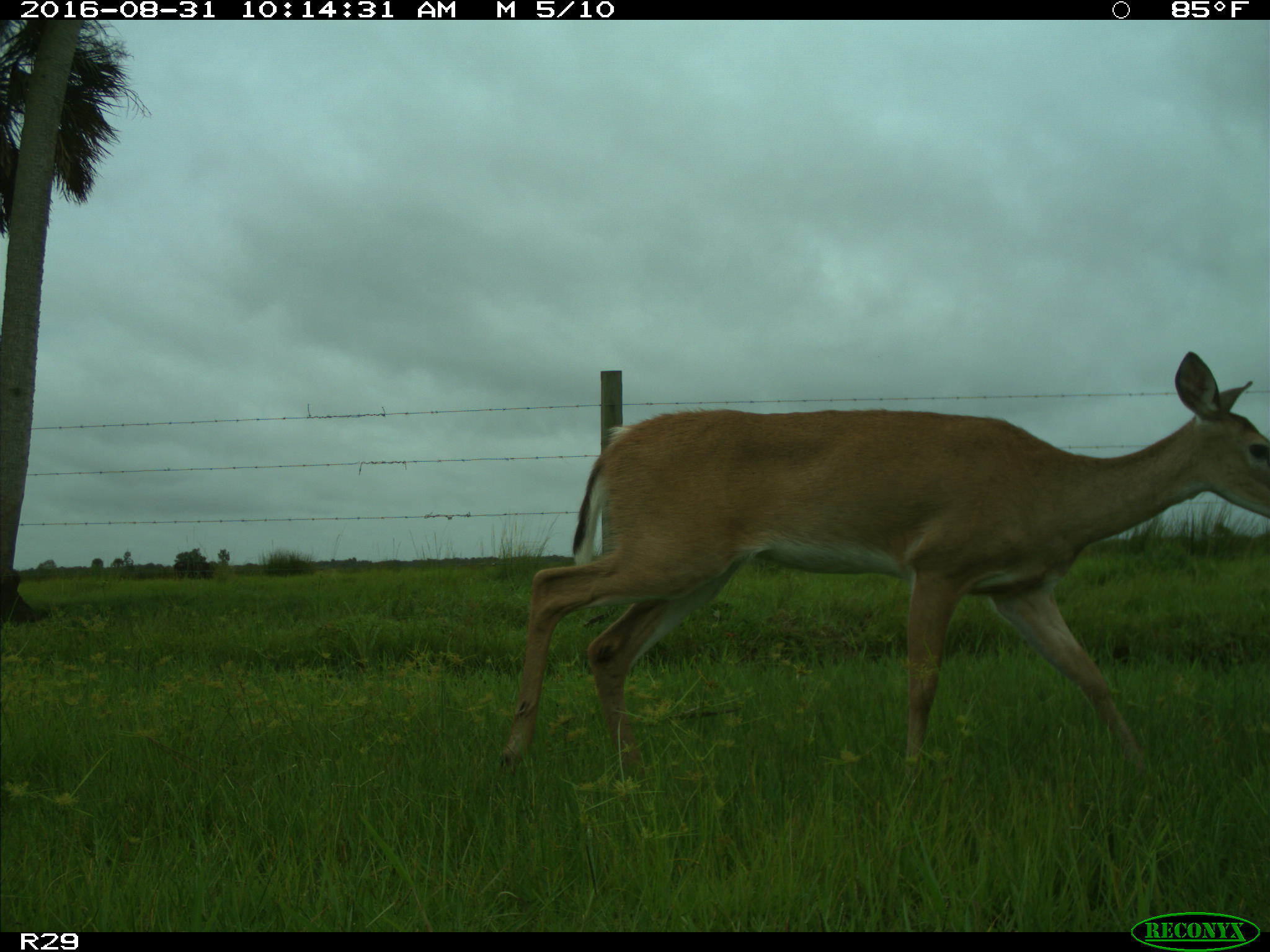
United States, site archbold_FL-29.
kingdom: Animalia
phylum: Chordata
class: Mammalia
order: Artiodactyla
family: Cervidae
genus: Odocoileus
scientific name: Odocoileus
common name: deer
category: unidentified deer